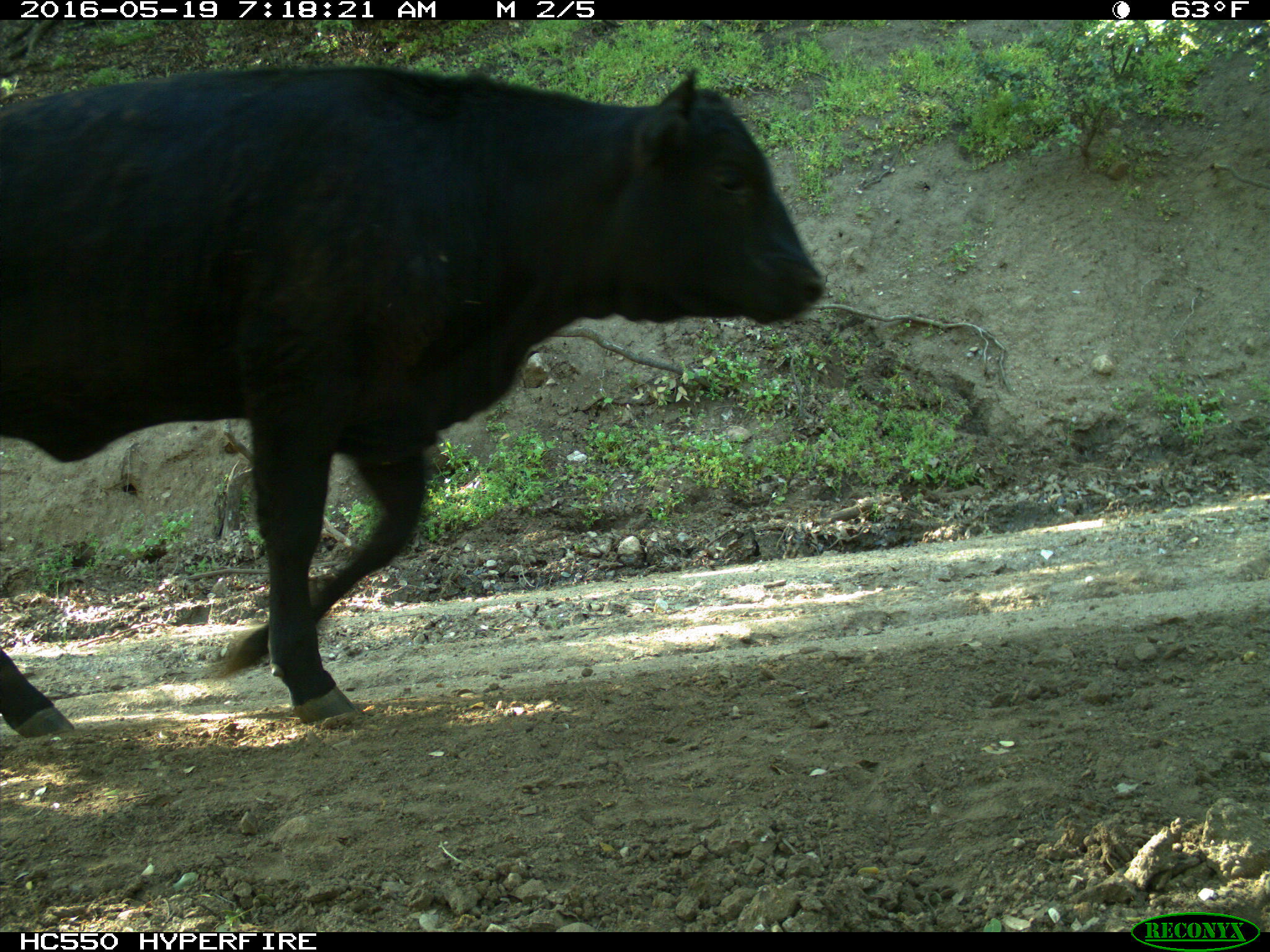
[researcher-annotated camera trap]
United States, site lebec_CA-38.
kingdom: Animalia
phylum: Chordata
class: Mammalia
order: Artiodactyla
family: Bovidae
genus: Bos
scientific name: Bos taurus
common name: domestic cow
Bos taurus (domestic cow).